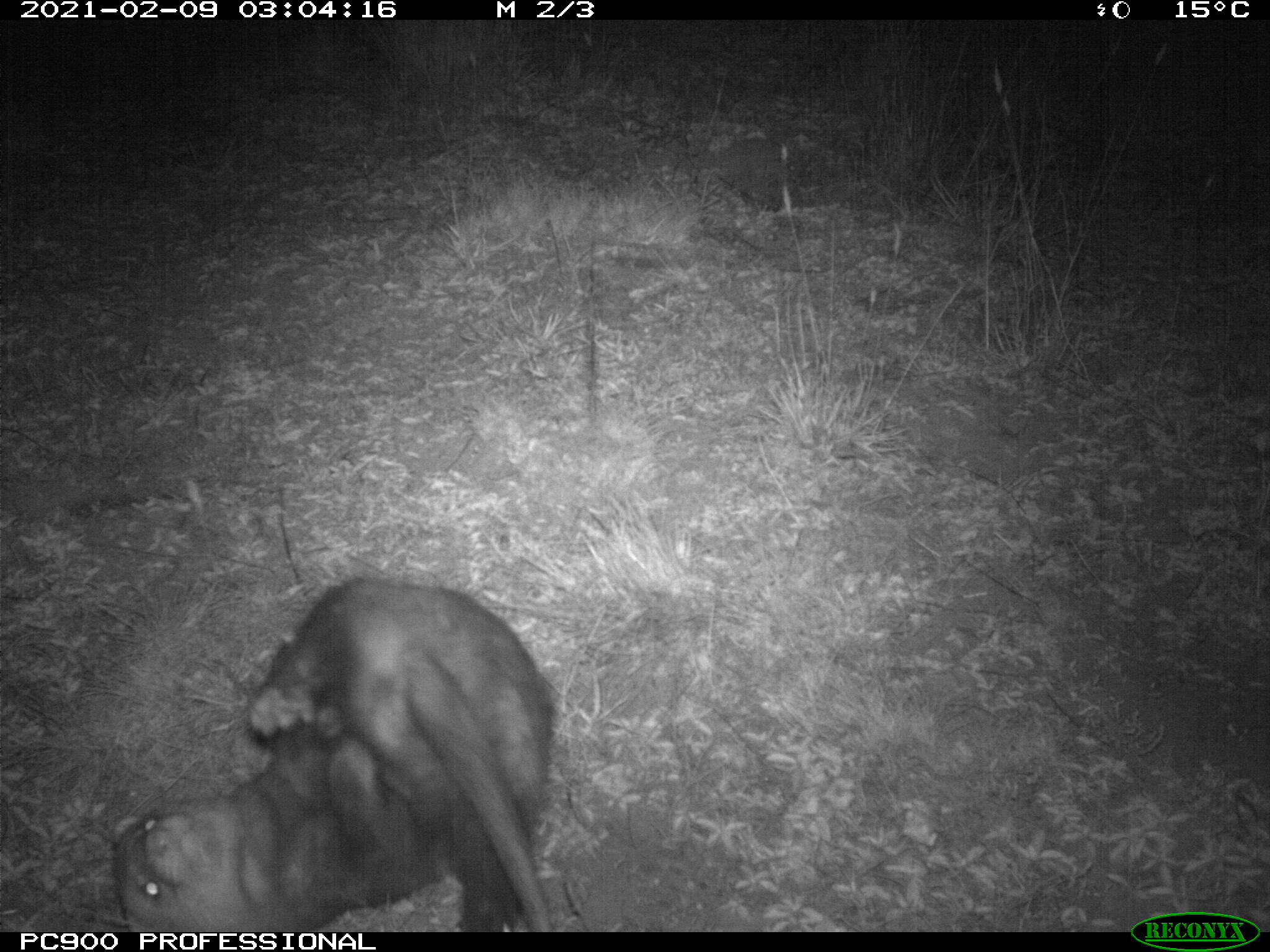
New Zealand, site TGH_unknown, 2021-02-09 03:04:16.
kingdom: Animalia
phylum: Chordata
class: Mammalia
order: Carnivora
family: Mustelidae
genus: Mustela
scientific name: Mustela furo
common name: ferret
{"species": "ferret (Mustela furo)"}